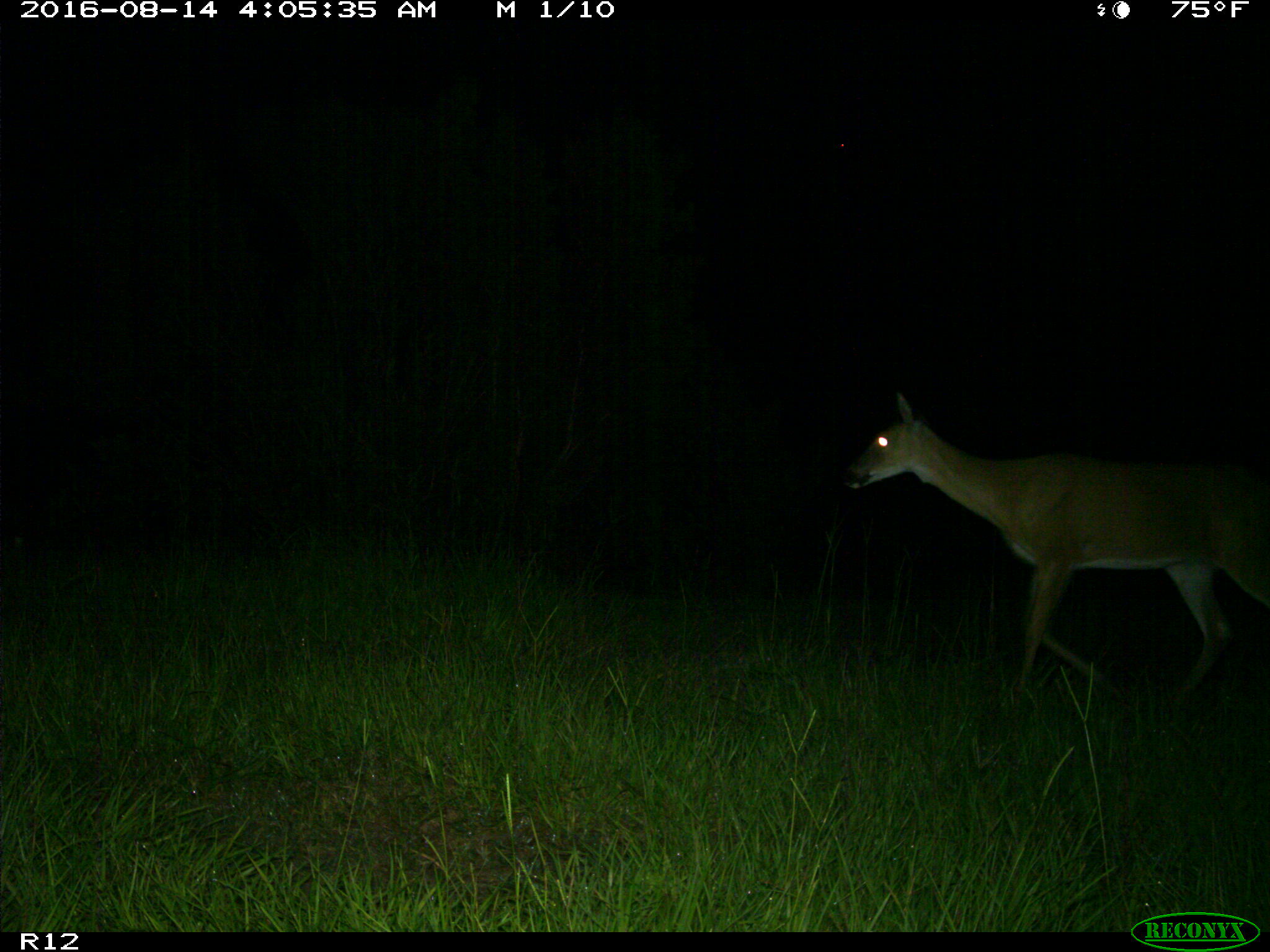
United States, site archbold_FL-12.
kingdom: Animalia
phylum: Chordata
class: Mammalia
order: Artiodactyla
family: Cervidae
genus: Odocoileus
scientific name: Odocoileus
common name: deer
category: unidentified deer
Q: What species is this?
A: Unidentified deer (deer) (Odocoileus).